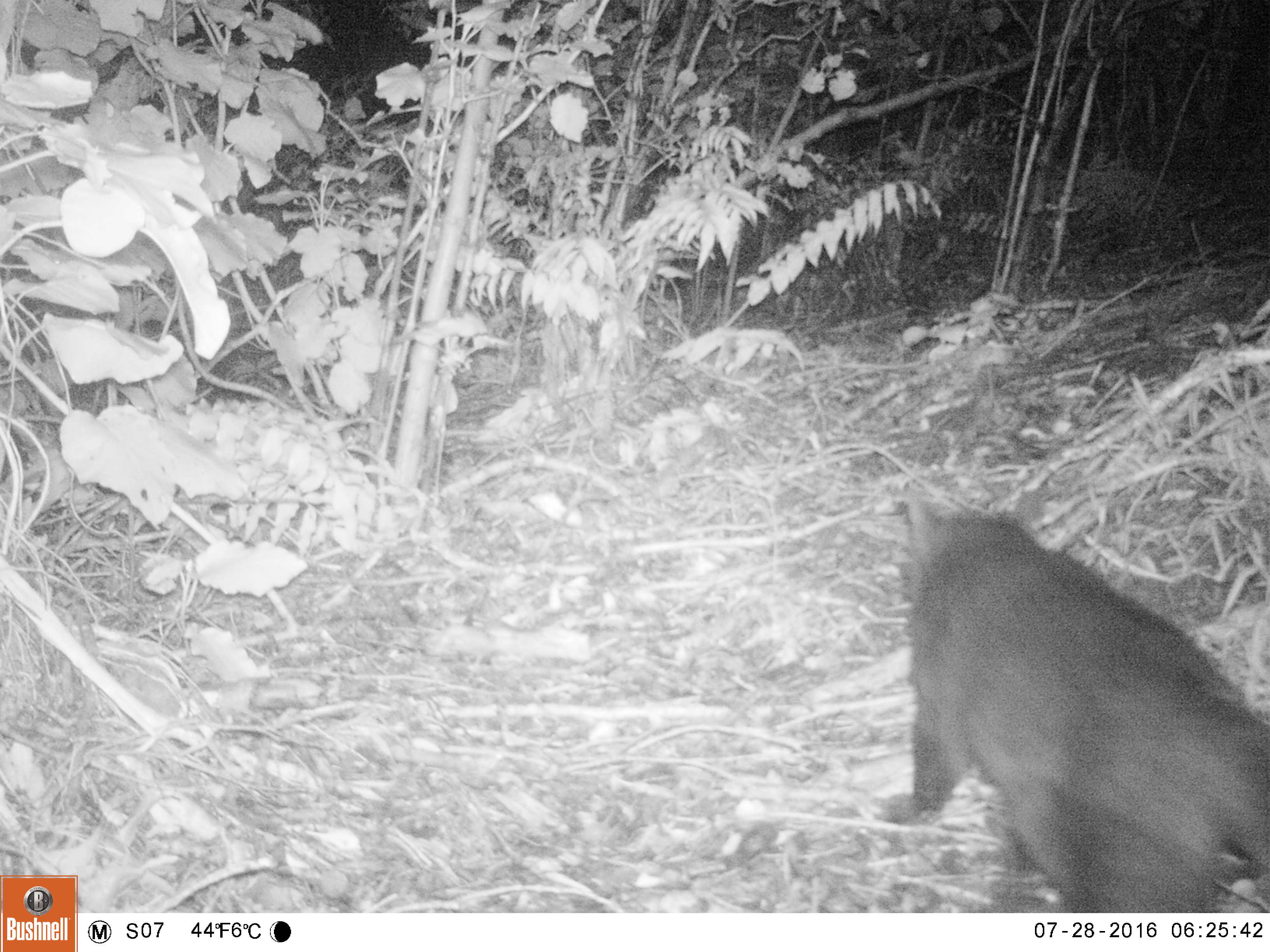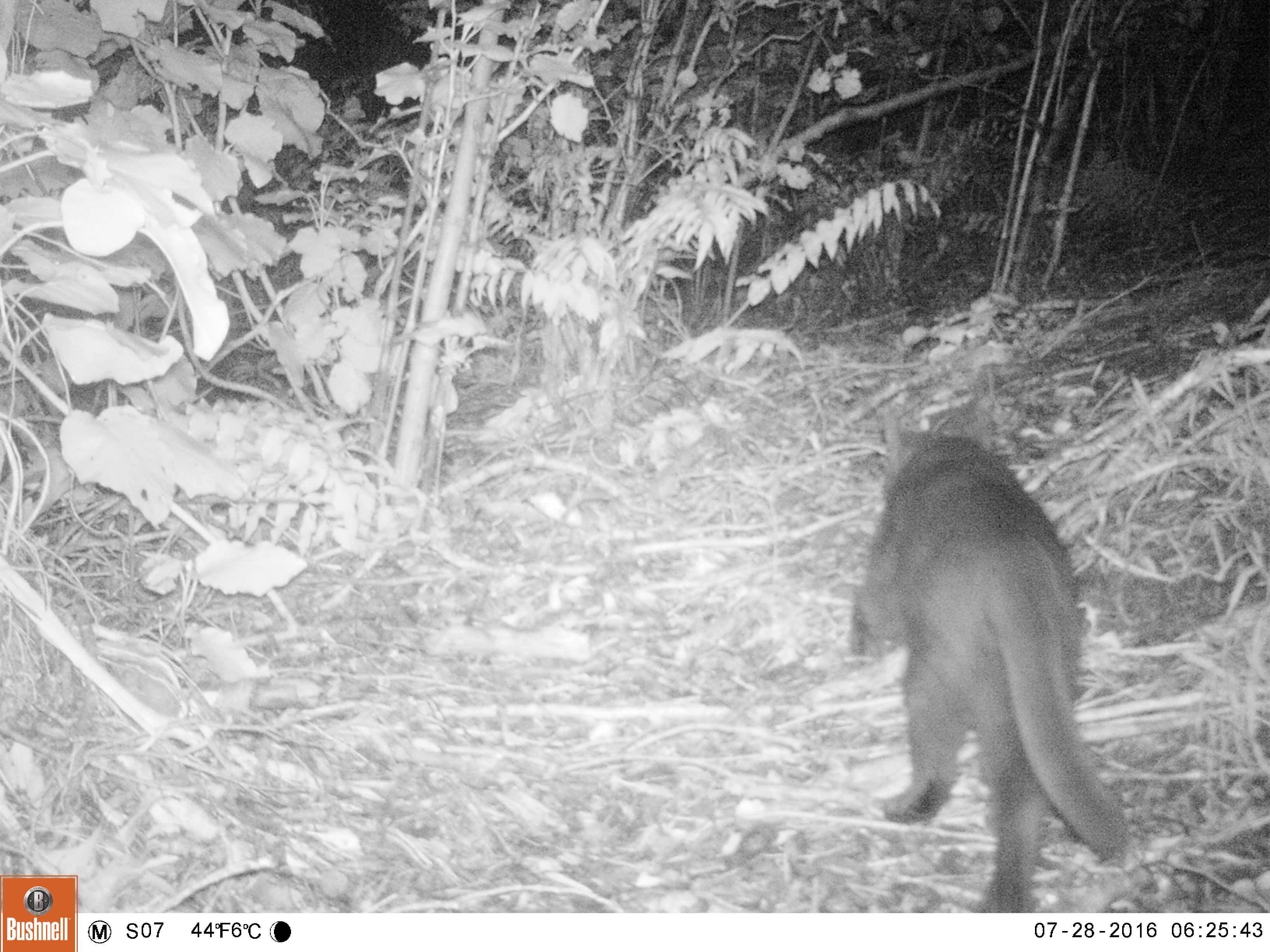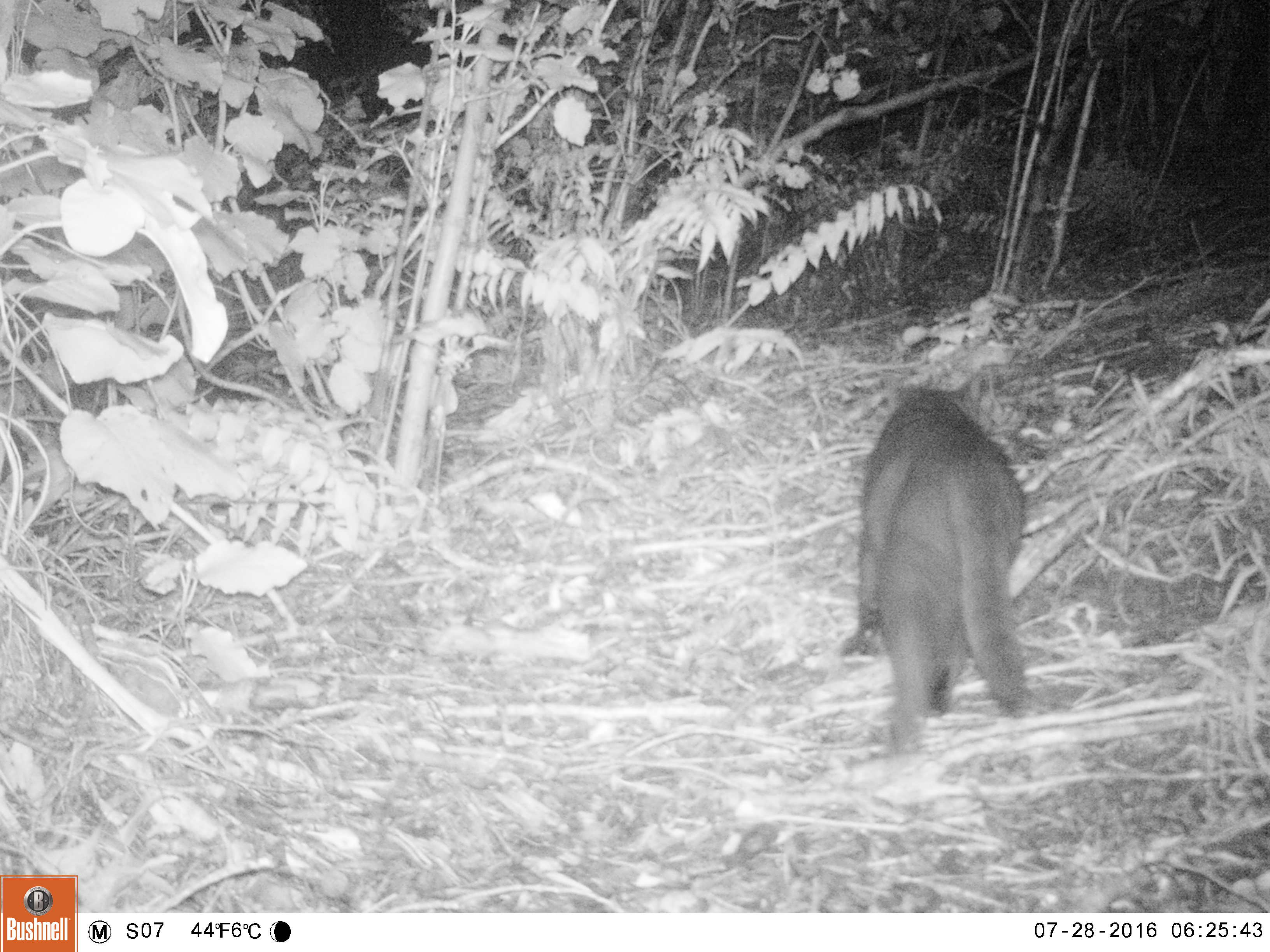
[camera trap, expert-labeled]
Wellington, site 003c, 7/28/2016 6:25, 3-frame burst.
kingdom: Animalia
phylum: Chordata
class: Mammalia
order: Carnivora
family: Felidae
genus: Felis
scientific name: Felis catus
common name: cat